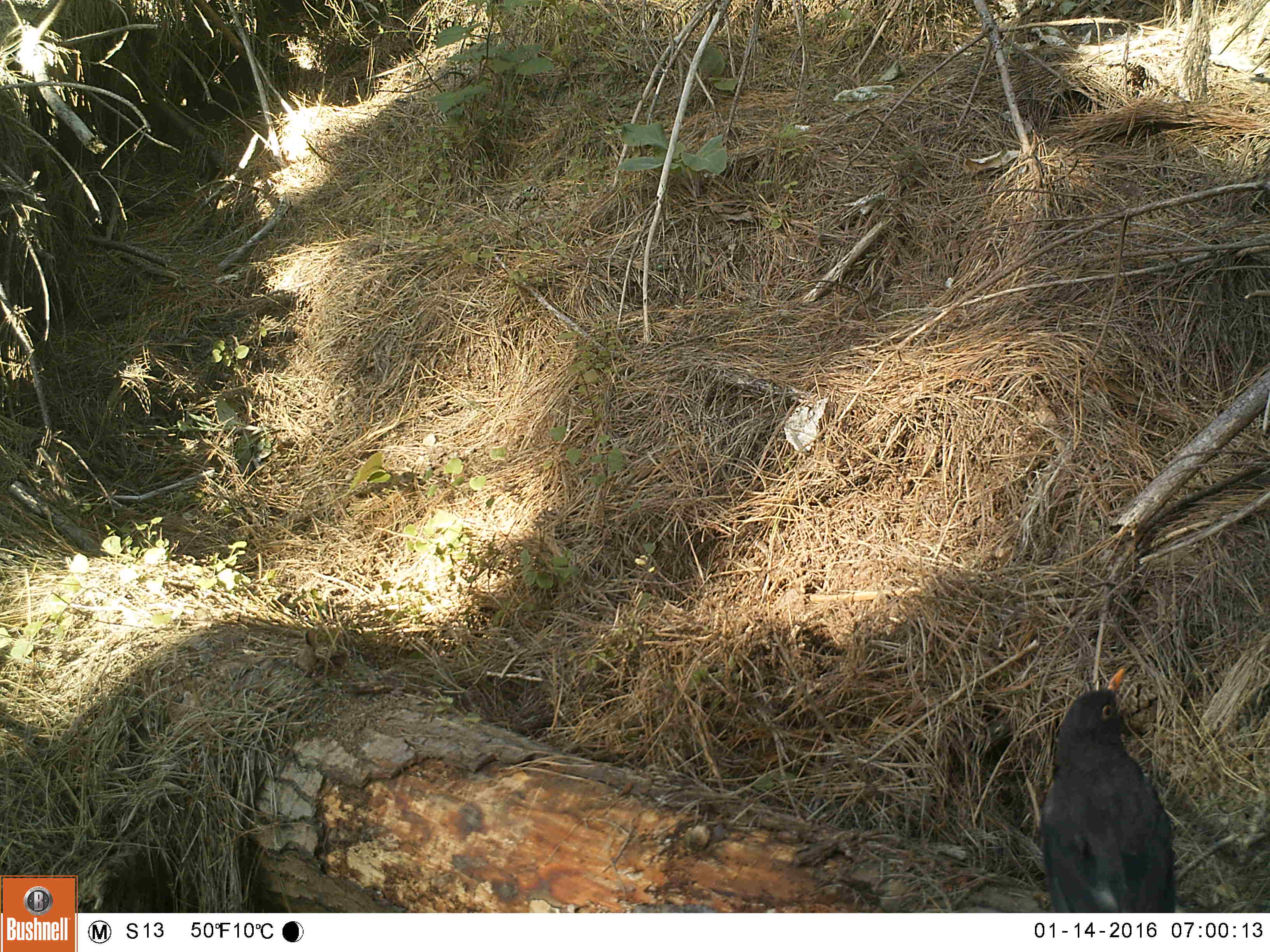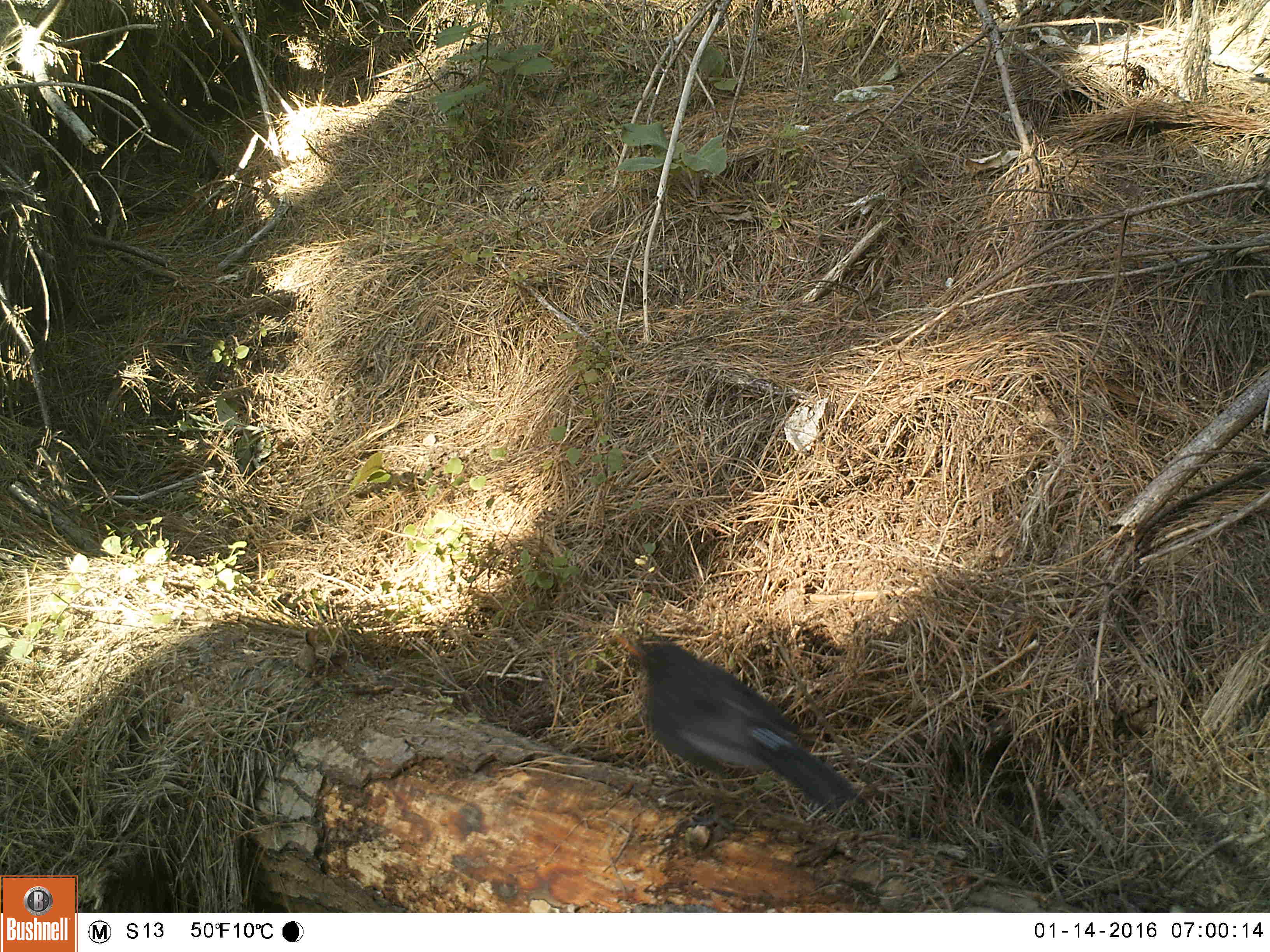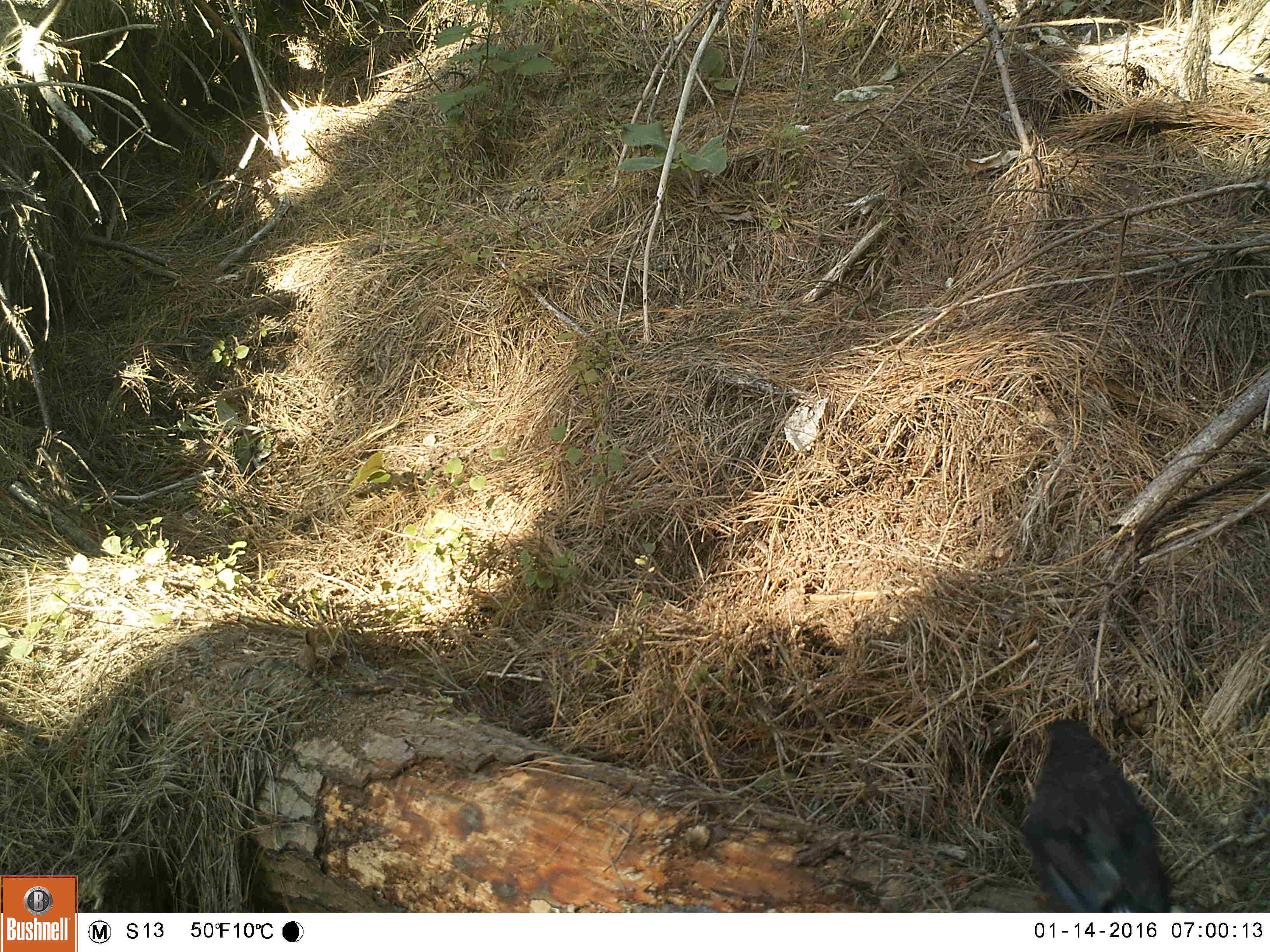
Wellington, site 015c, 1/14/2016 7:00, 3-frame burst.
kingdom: Animalia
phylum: Chordata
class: Aves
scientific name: Aves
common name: bird